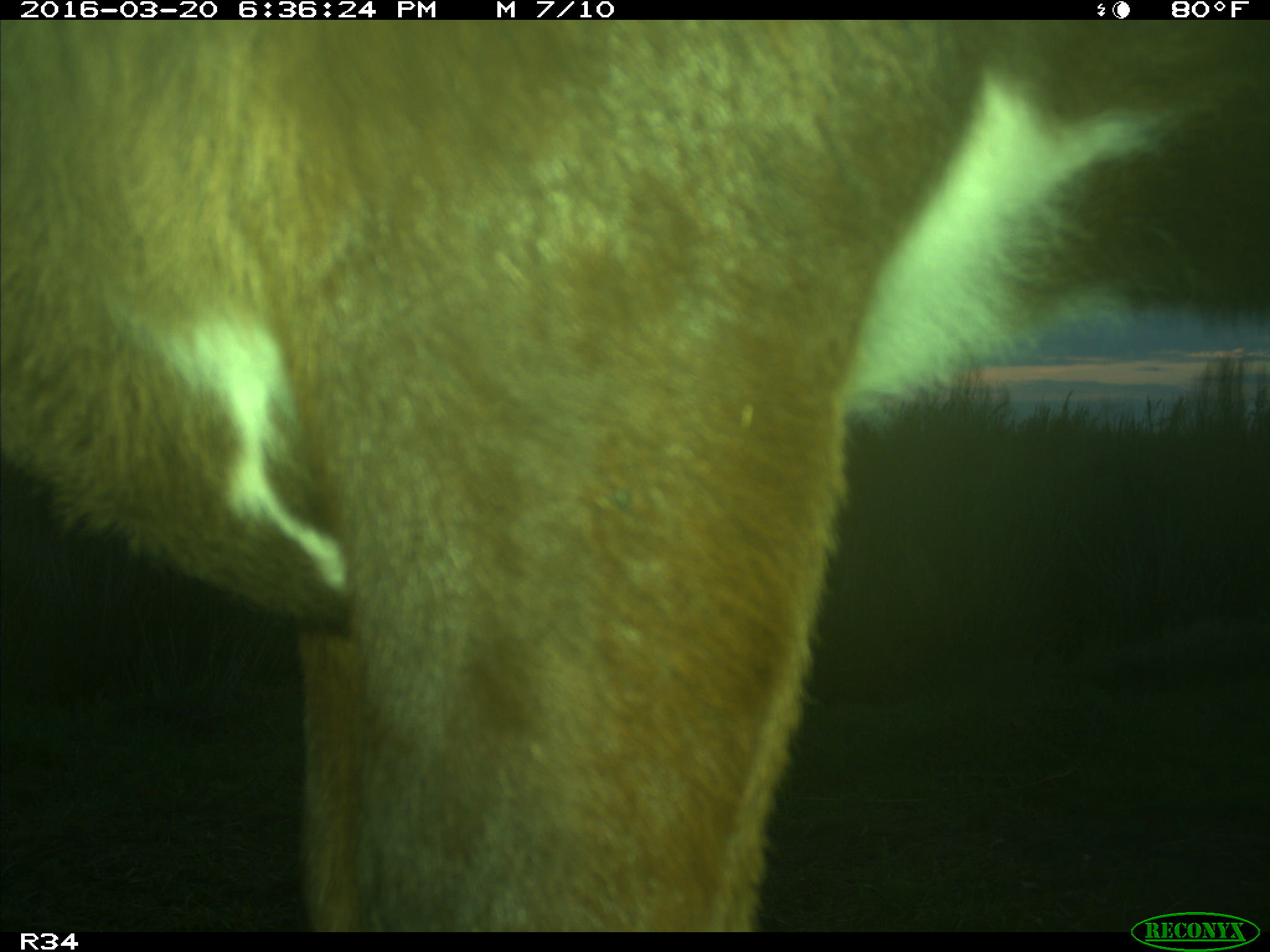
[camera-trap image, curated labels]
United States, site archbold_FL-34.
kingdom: Animalia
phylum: Chordata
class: Mammalia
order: Artiodactyla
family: Bovidae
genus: Bos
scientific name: Bos taurus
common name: domestic cow